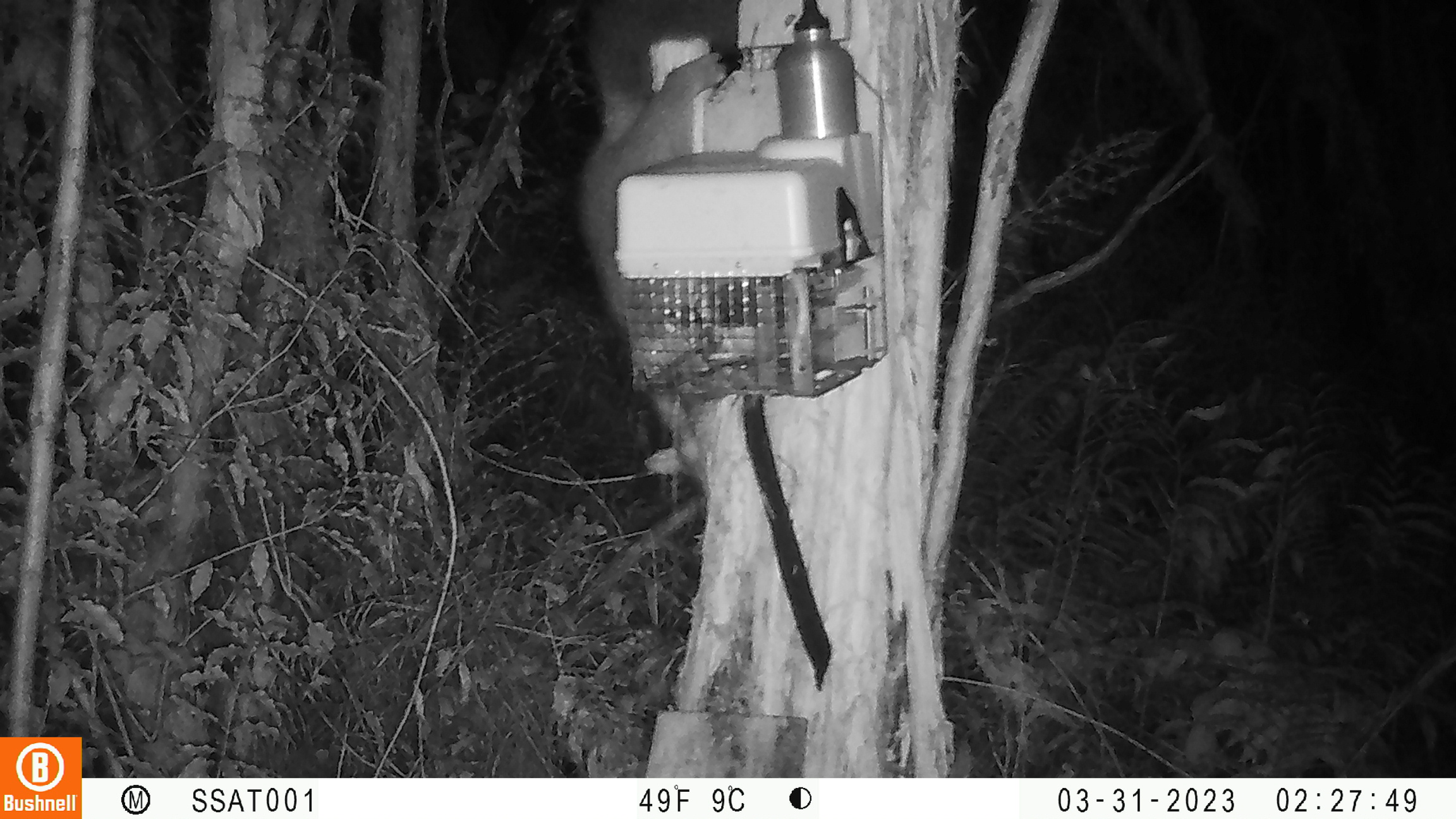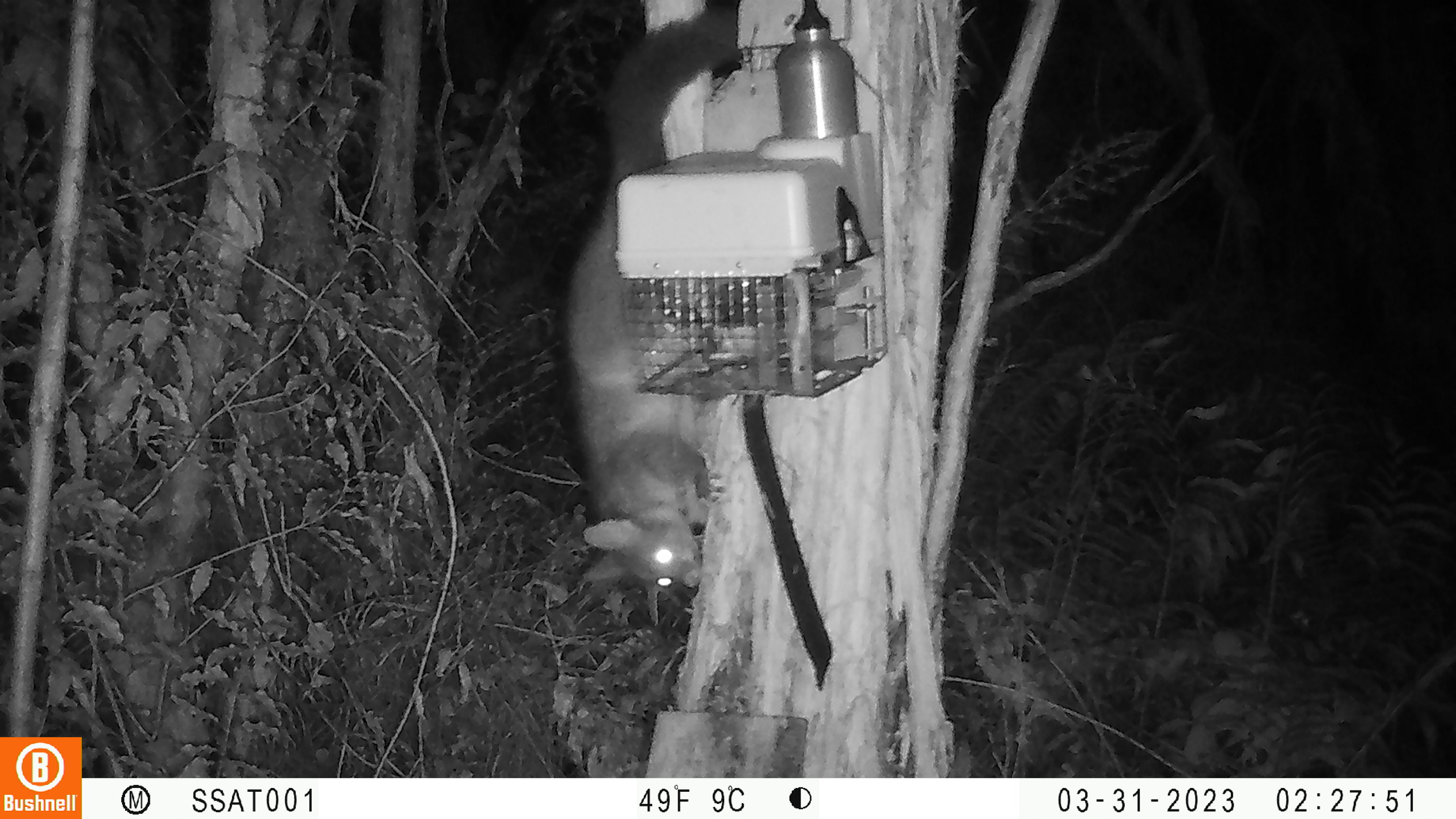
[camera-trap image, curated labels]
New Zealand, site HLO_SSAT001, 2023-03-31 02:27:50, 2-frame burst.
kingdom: Animalia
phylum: Chordata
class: Mammalia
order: Diprotodontia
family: Phalangeridae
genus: Trichosurus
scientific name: Trichosurus vulpecula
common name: common brushtail possum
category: possum